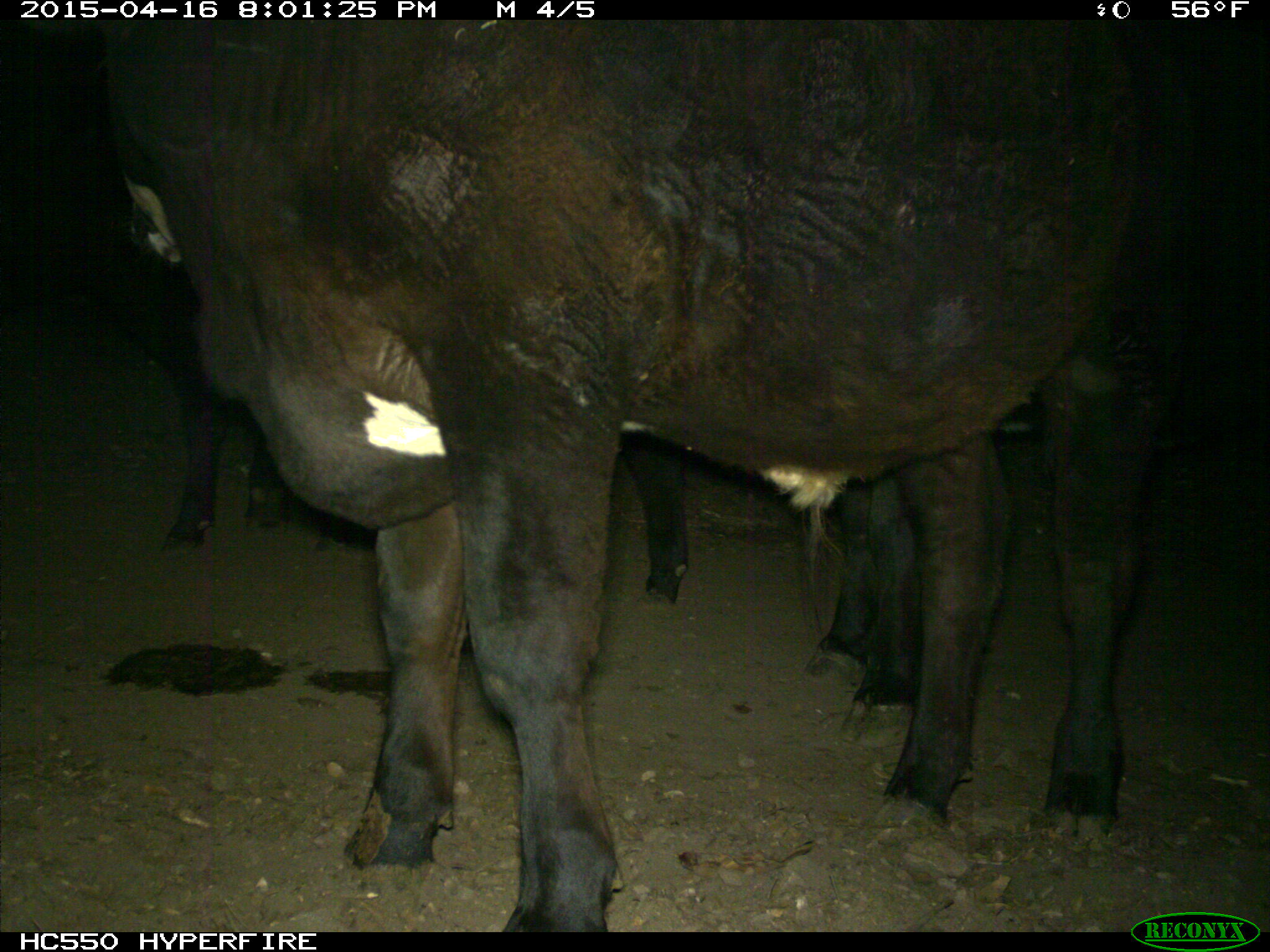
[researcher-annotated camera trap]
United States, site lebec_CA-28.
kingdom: Animalia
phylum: Chordata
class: Mammalia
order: Artiodactyla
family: Bovidae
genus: Bos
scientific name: Bos taurus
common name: domestic cow